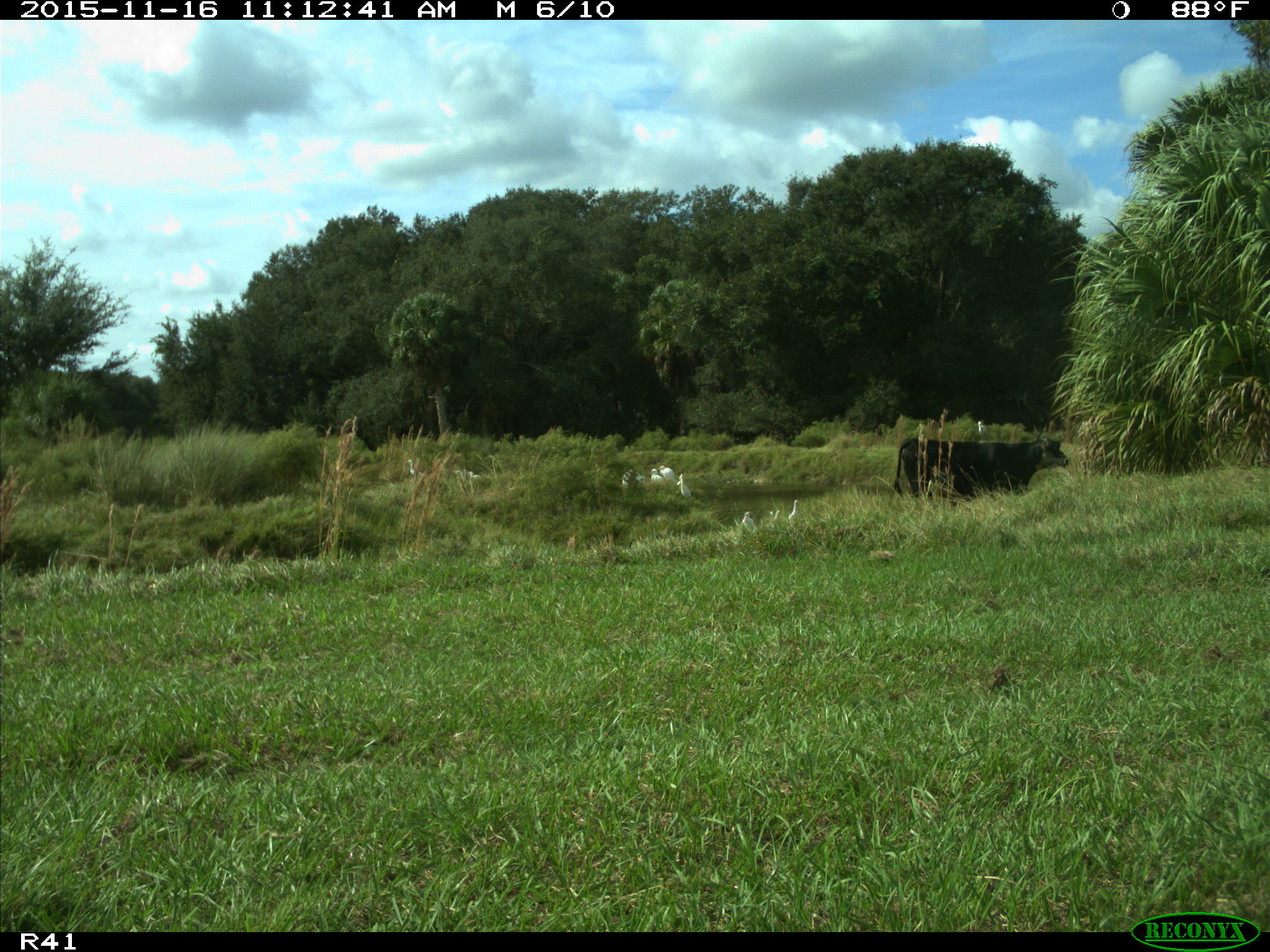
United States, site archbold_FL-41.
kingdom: Animalia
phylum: Chordata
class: Mammalia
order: Artiodactyla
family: Bovidae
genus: Bos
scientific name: Bos taurus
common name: domestic cow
Bos taurus (domestic cow).